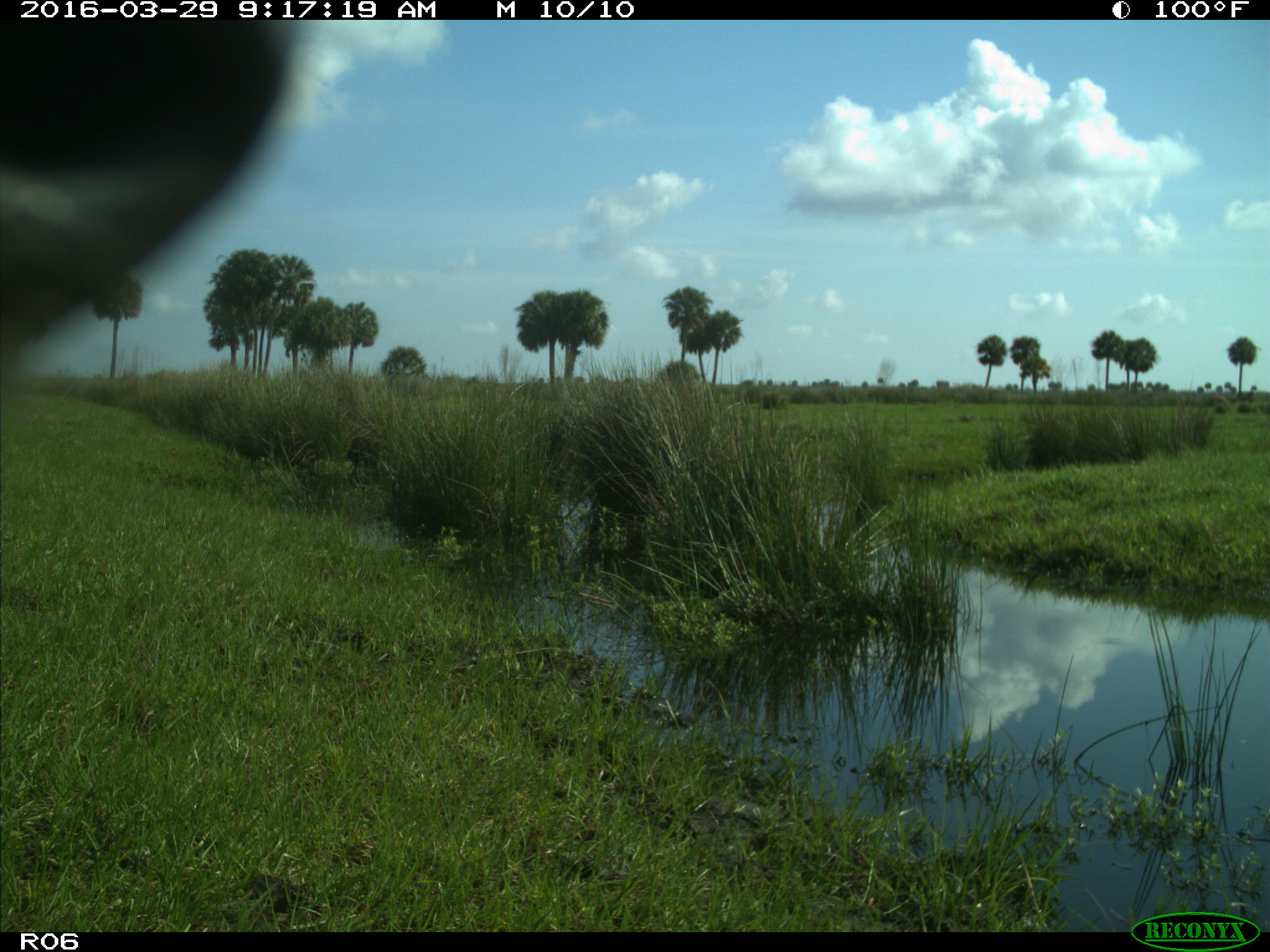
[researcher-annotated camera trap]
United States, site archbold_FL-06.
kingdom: Animalia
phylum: Chordata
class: Mammalia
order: Artiodactyla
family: Bovidae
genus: Bos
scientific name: Bos taurus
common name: domestic cow